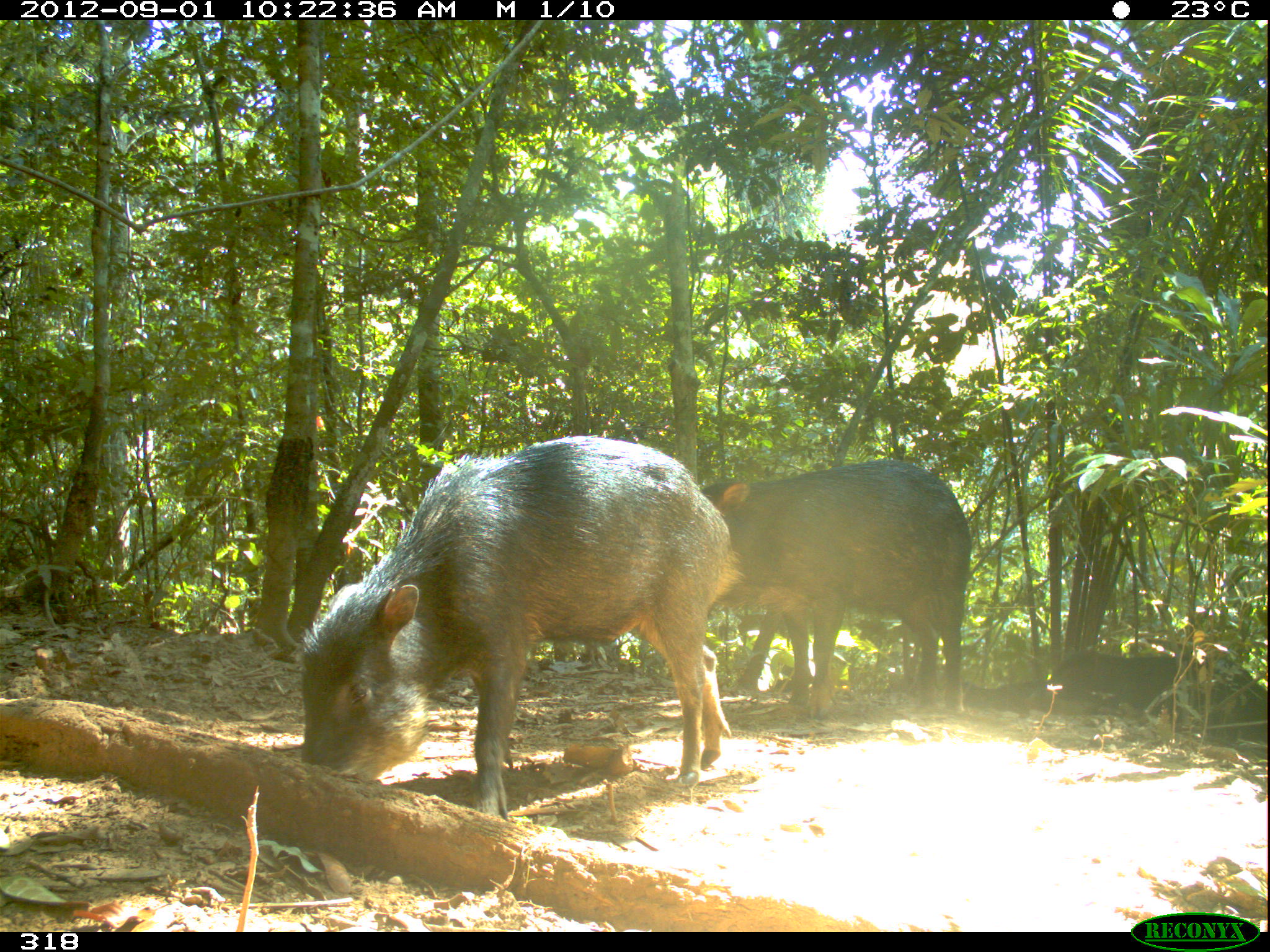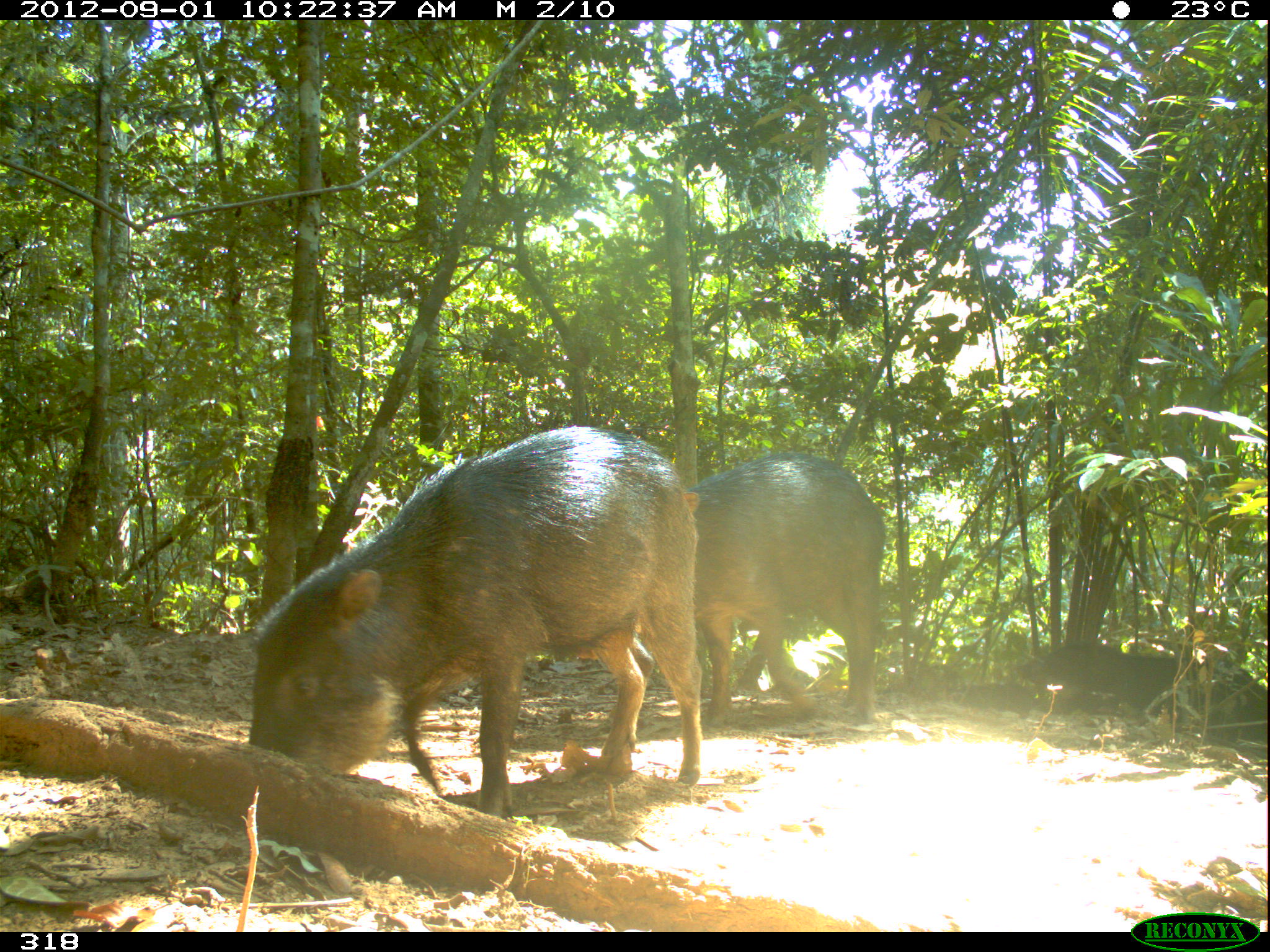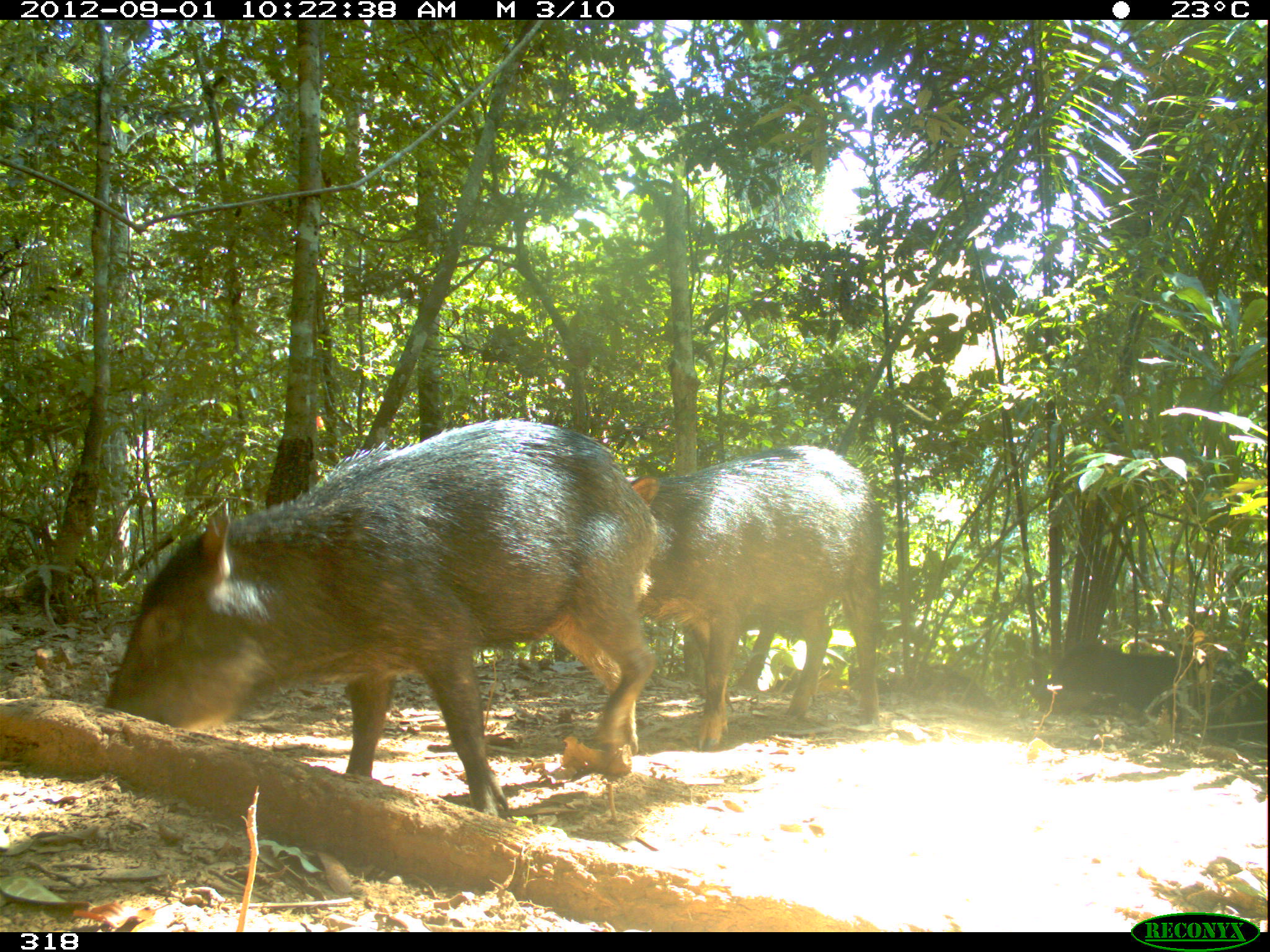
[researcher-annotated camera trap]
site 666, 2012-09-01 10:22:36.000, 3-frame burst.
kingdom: Animalia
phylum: Chordata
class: Mammalia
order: Artiodactyla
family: Tayassuidae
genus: Tayassu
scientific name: Tayassu pecari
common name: white-lipped peccary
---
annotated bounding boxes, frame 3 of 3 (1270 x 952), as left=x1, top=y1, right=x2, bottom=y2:
tayassu pecari: left=105, top=419, right=657, bottom=815; left=624, top=446, right=883, bottom=749; left=1029, top=638, right=1270, bottom=732; left=849, top=664, right=996, bottom=709; left=770, top=658, right=890, bottom=691